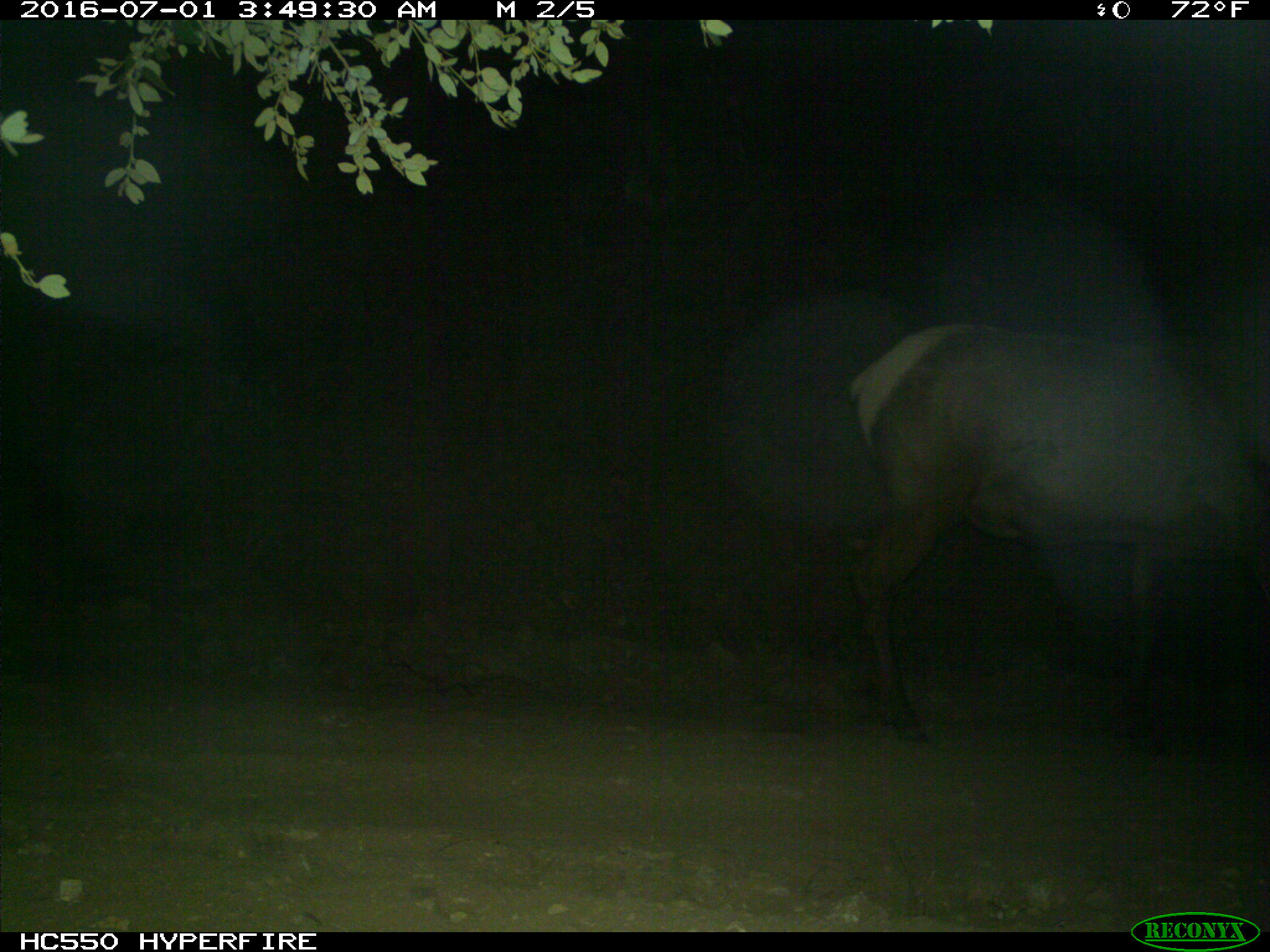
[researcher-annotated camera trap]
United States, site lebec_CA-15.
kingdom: Animalia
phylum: Chordata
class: Mammalia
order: Artiodactyla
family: Cervidae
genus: Cervus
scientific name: Cervus canadensis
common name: elk